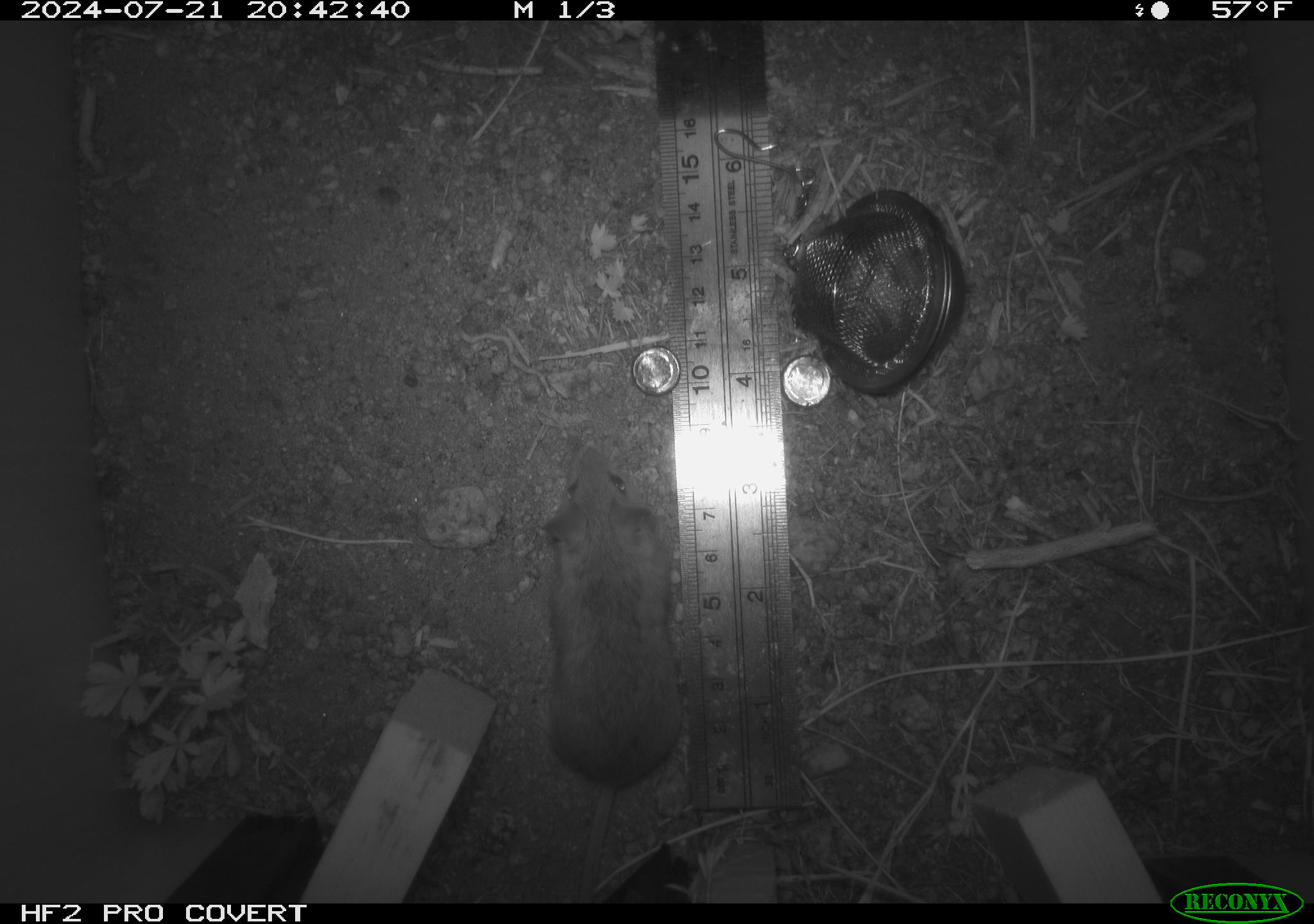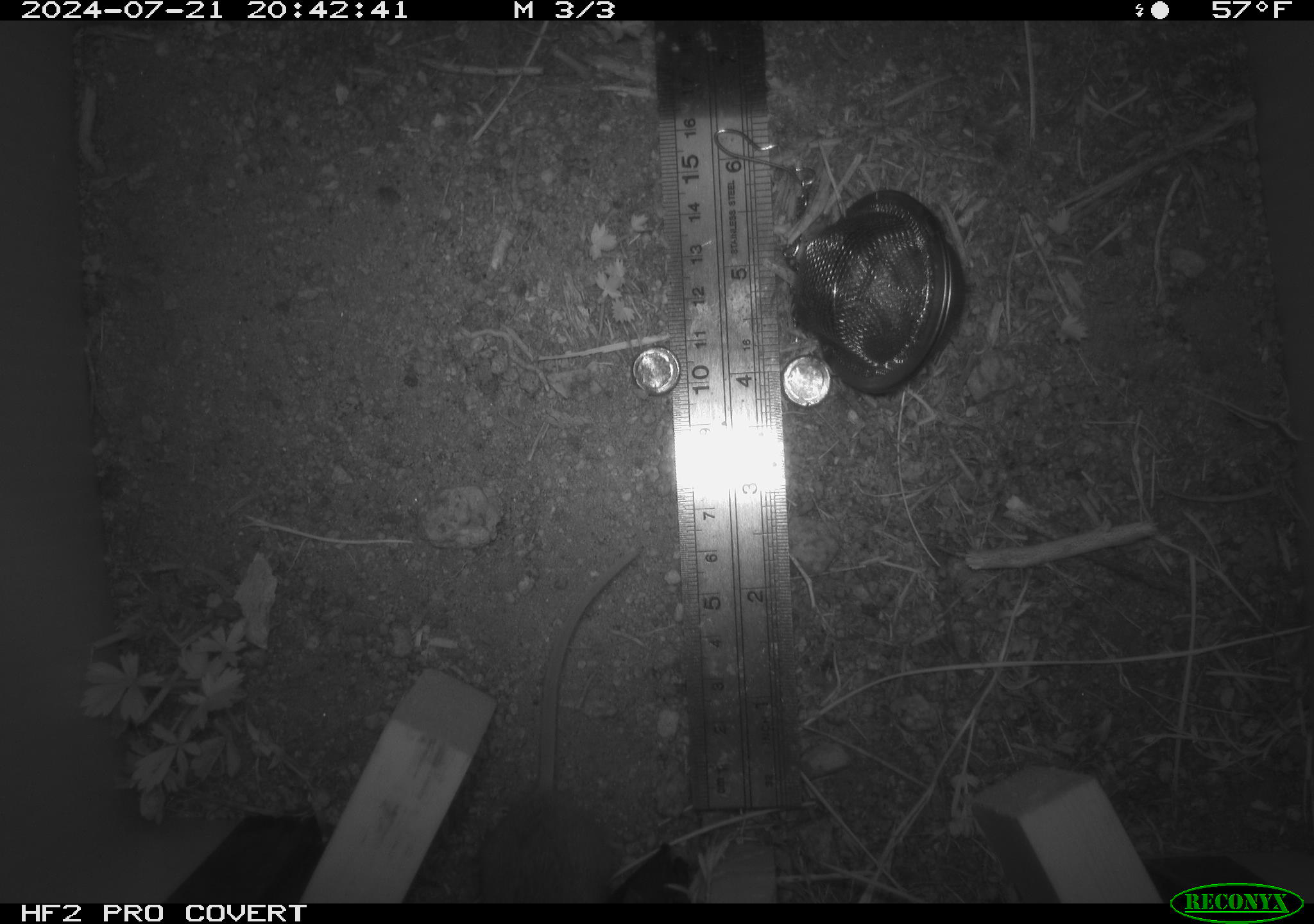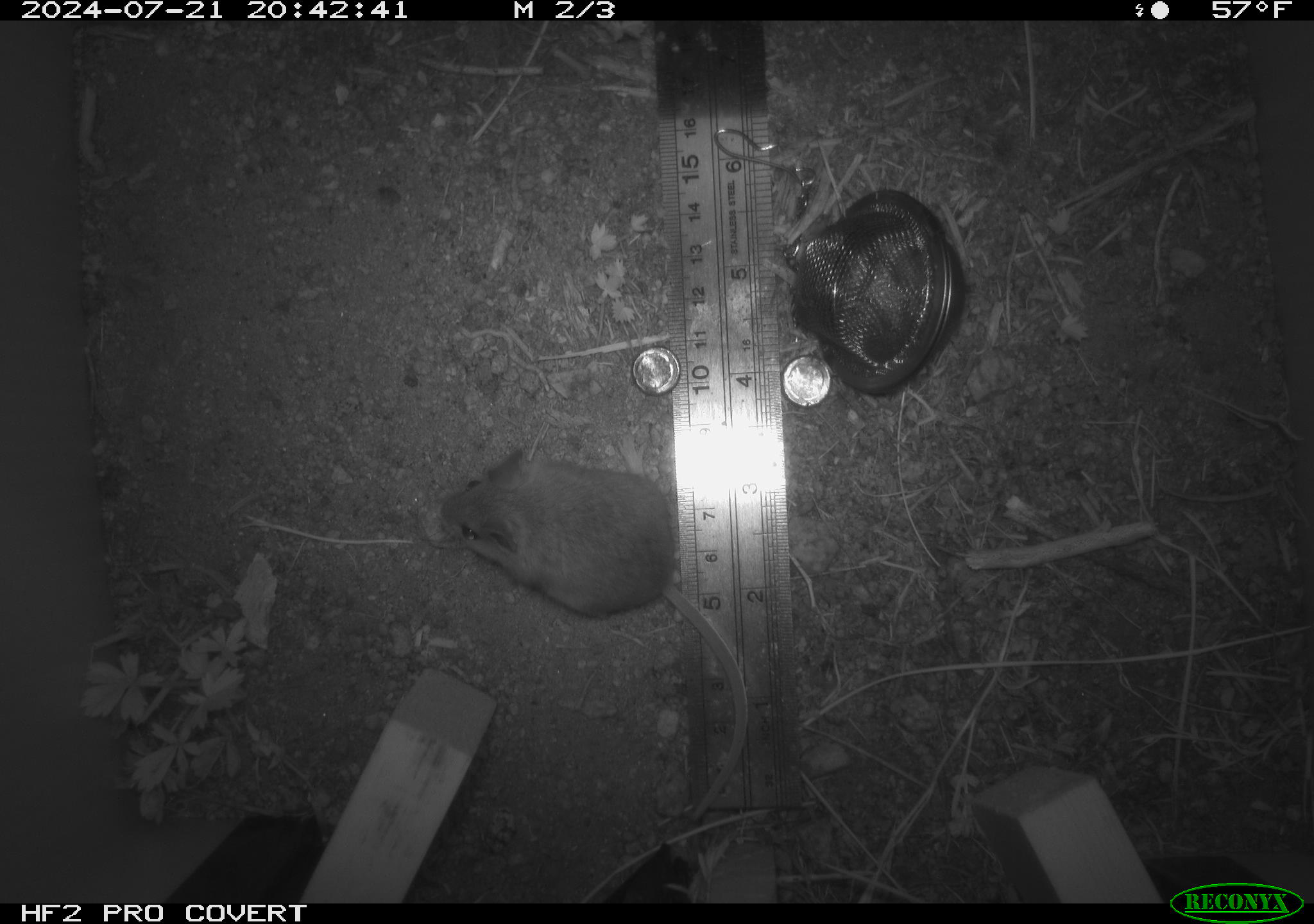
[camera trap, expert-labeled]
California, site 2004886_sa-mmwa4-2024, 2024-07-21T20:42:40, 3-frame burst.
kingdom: Animalia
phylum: Chordata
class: Mammalia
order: Rodentia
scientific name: Rodentia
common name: mouse species